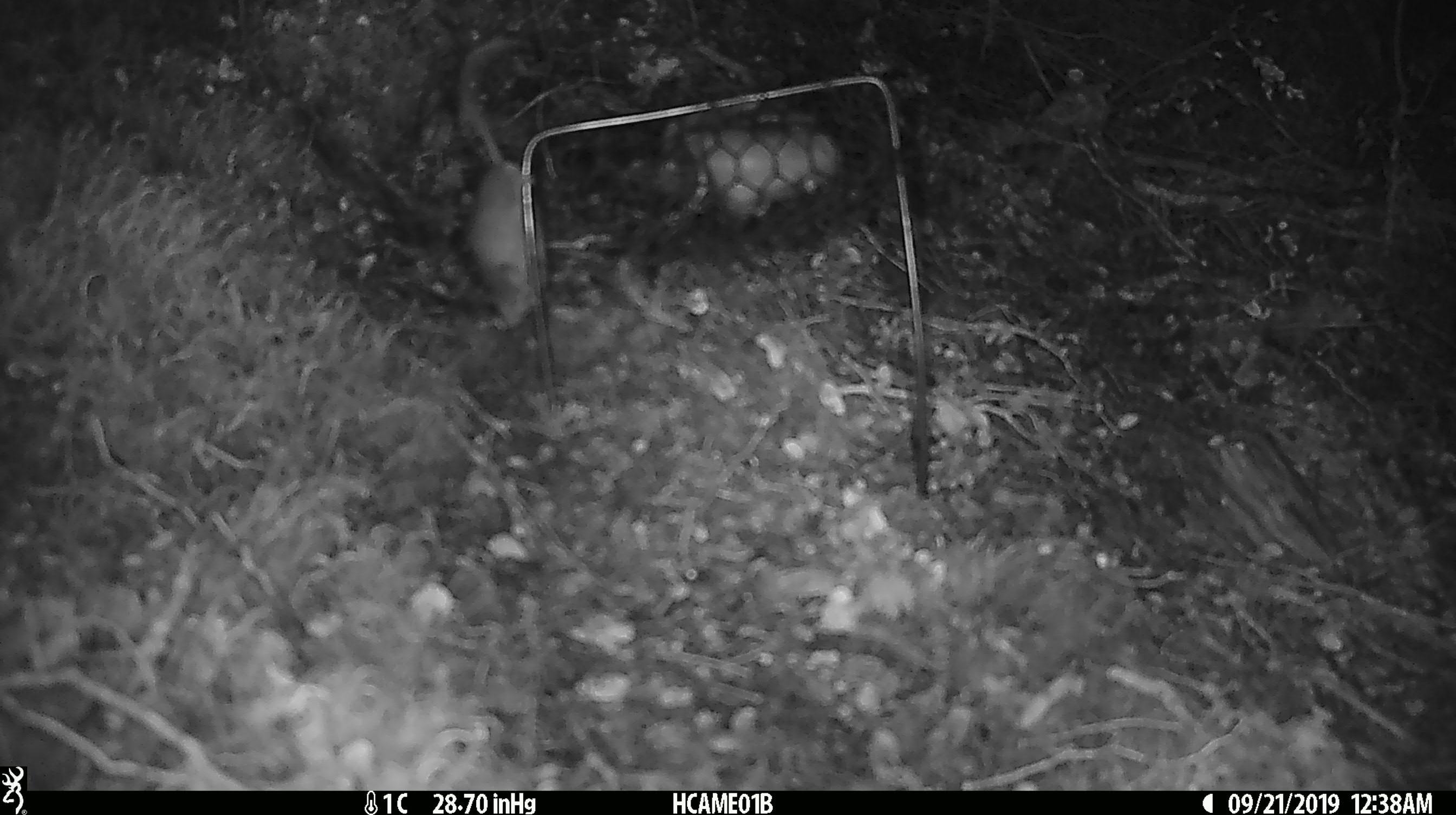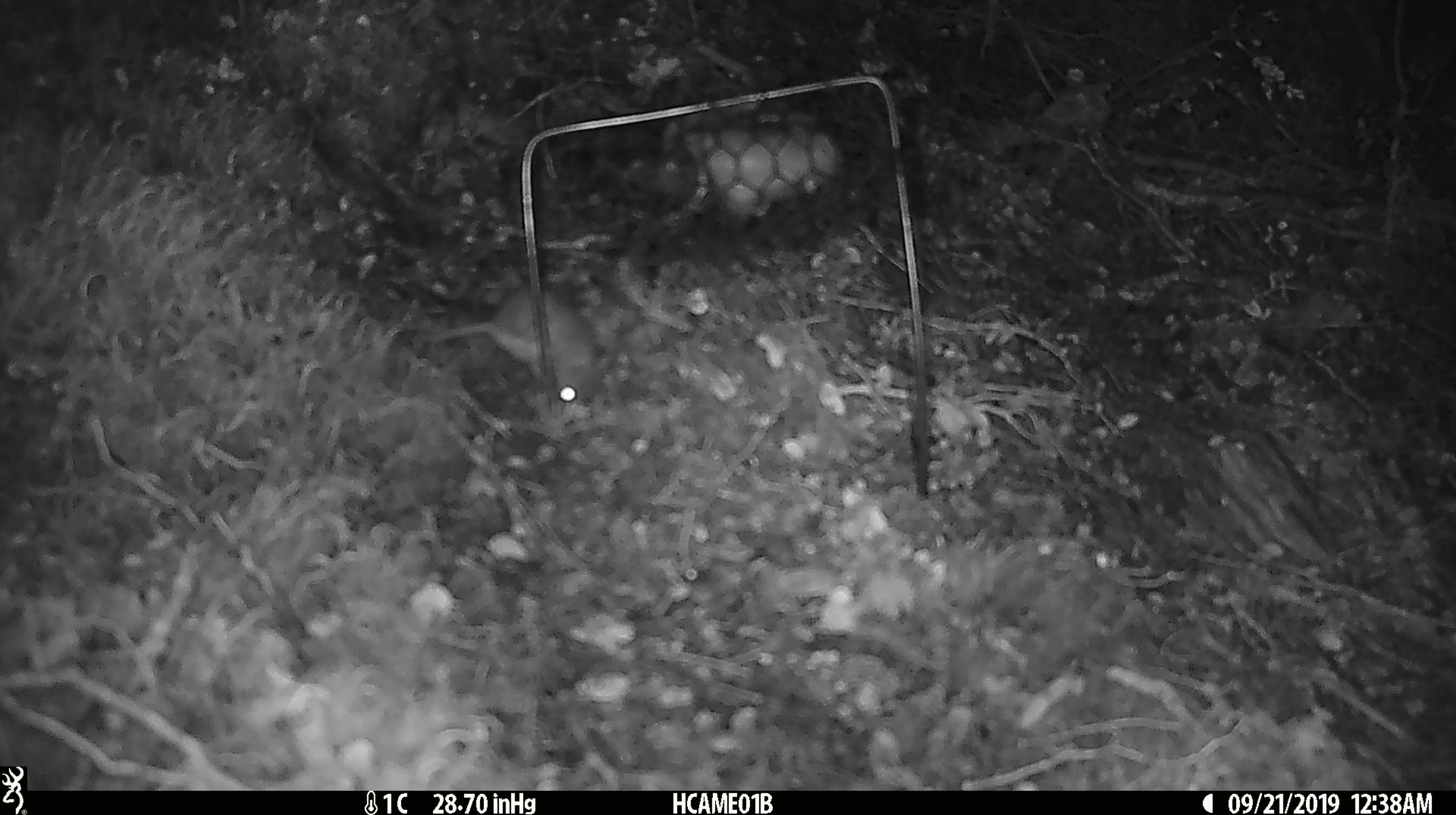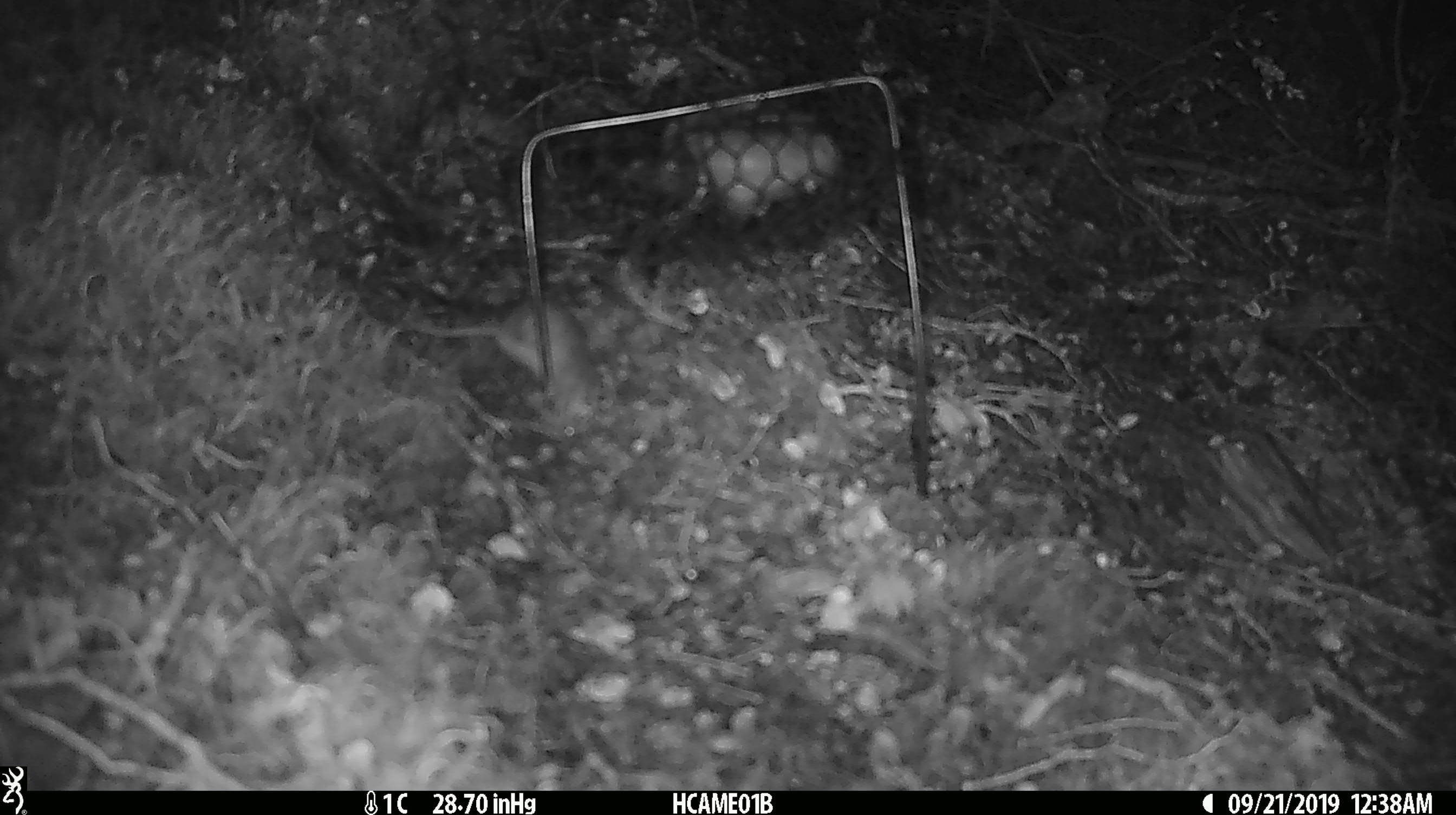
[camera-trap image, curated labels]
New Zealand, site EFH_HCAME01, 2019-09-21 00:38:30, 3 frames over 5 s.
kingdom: Animalia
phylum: Chordata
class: Mammalia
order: Rodentia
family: Muridae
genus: Mus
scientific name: Mus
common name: mouse